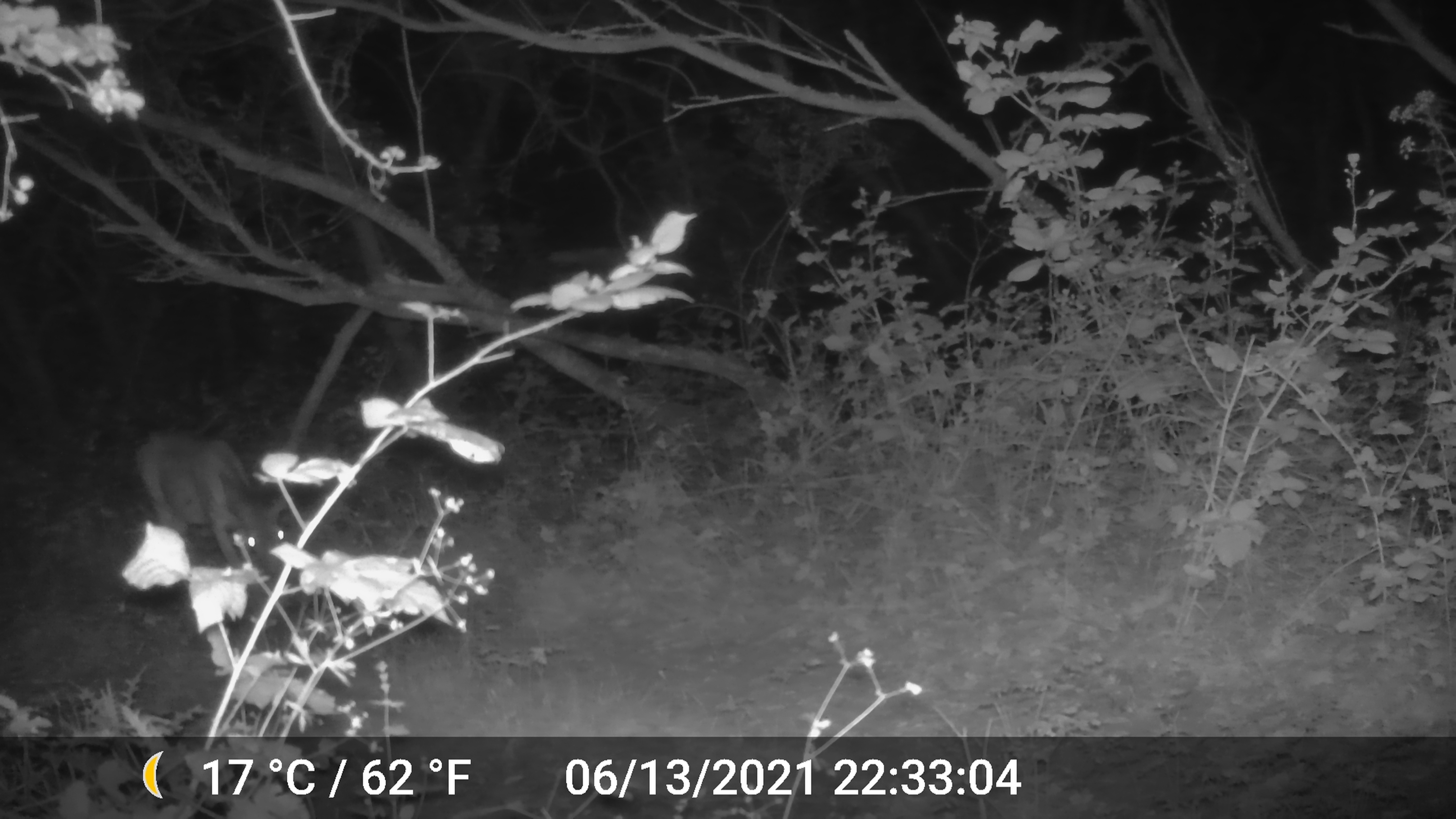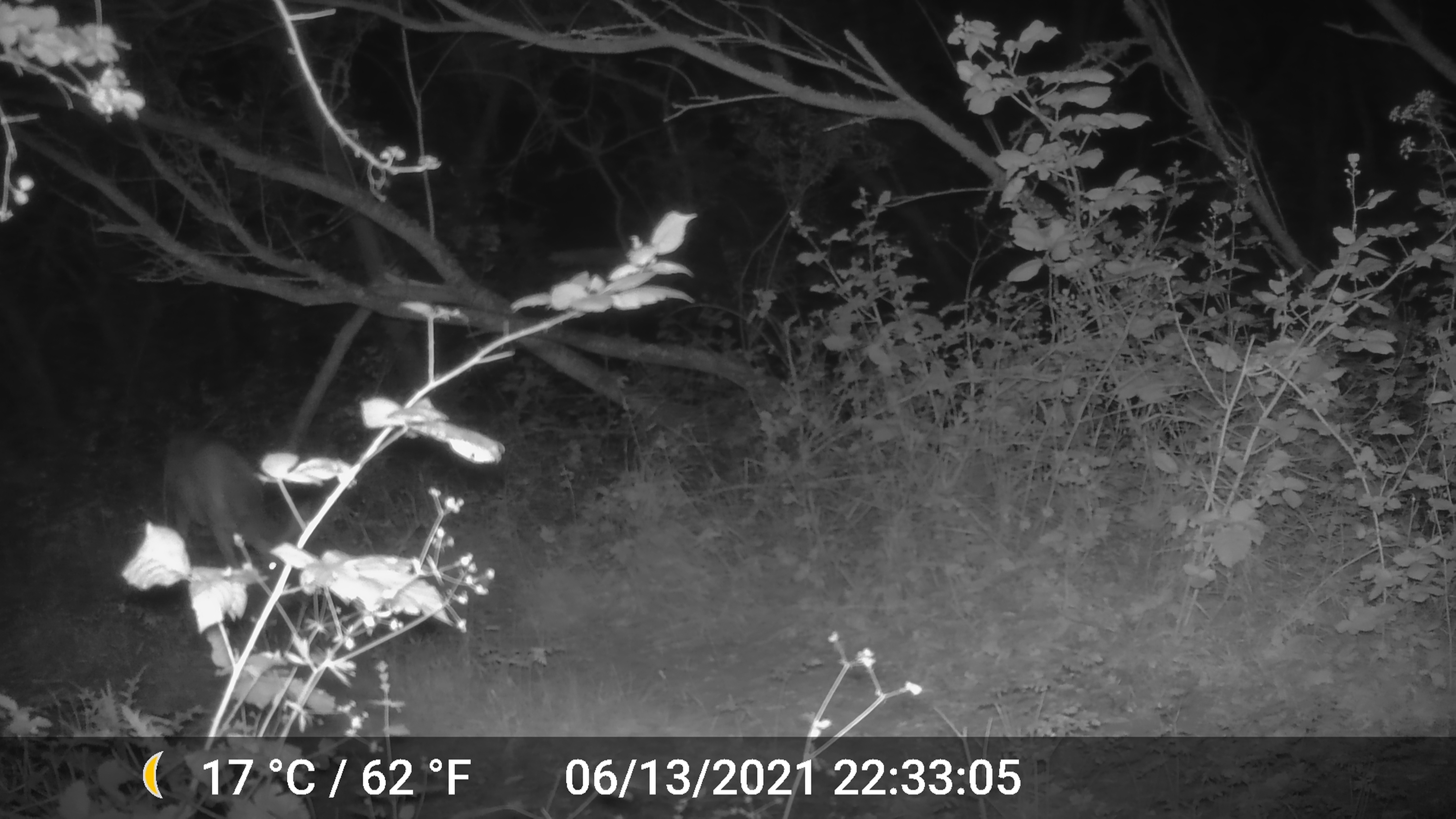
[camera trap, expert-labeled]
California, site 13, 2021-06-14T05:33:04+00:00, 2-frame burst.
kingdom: Animalia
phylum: Chordata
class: Mammalia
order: Artiodactyla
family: Cervidae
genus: Odocoileus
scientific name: Odocoileus hemionus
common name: mule deer